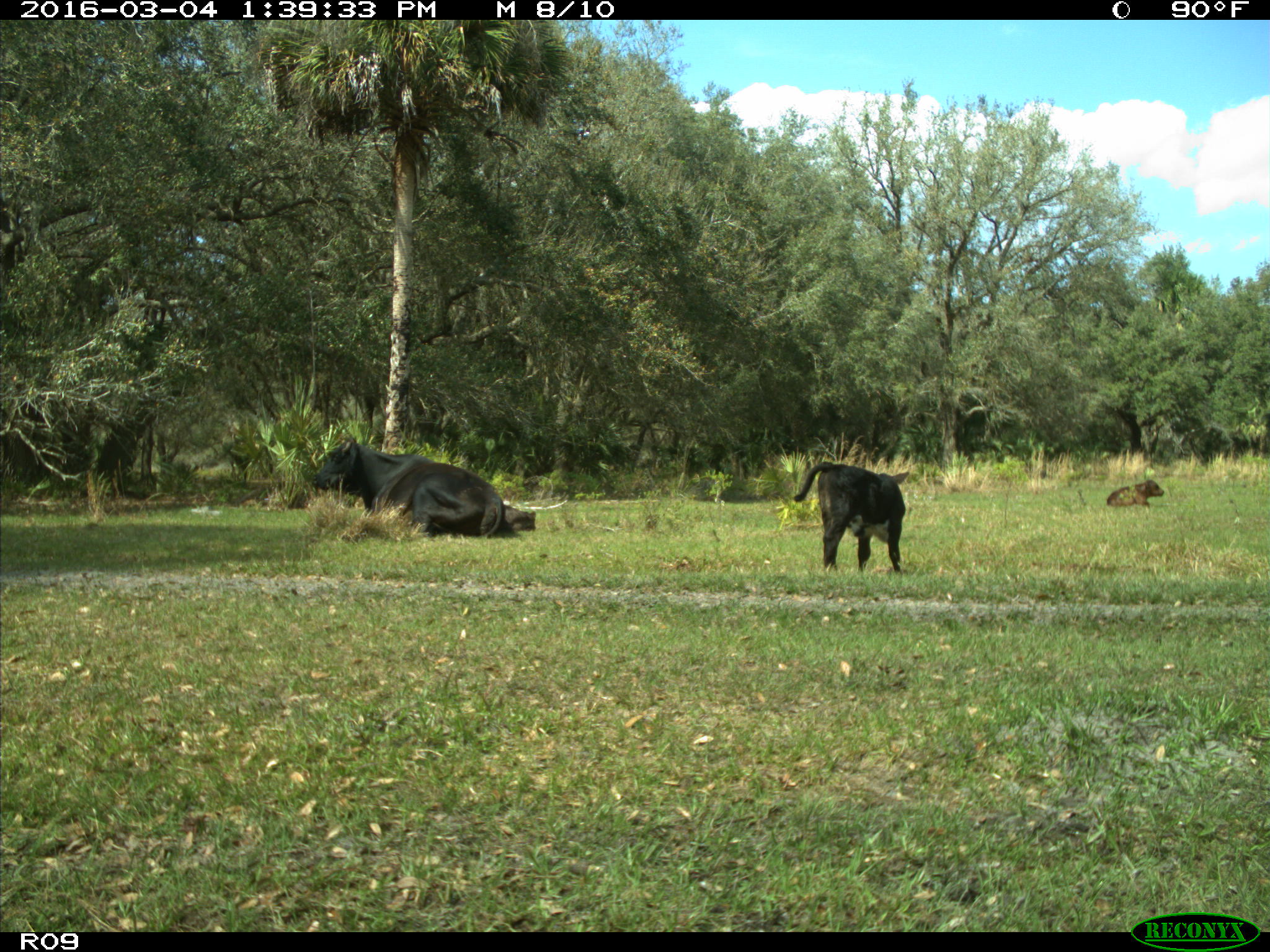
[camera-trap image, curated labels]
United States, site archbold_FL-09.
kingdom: Animalia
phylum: Chordata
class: Mammalia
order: Artiodactyla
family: Bovidae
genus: Bos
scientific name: Bos taurus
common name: domestic cow